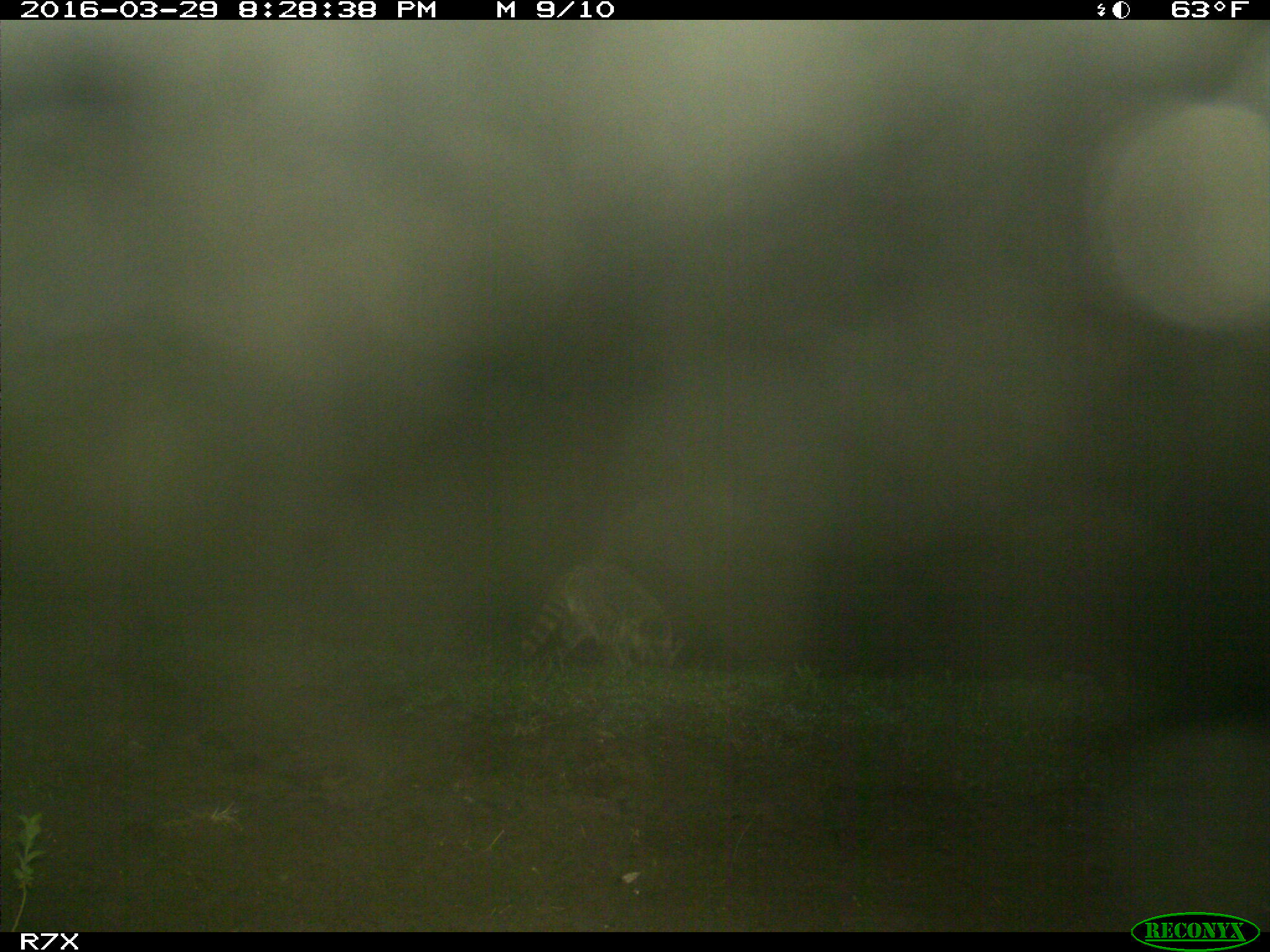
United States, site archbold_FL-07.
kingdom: Animalia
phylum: Chordata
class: Mammalia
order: Carnivora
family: Procyonidae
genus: Procyon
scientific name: Procyon lotor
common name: common raccoon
Procyon lotor (common raccoon).